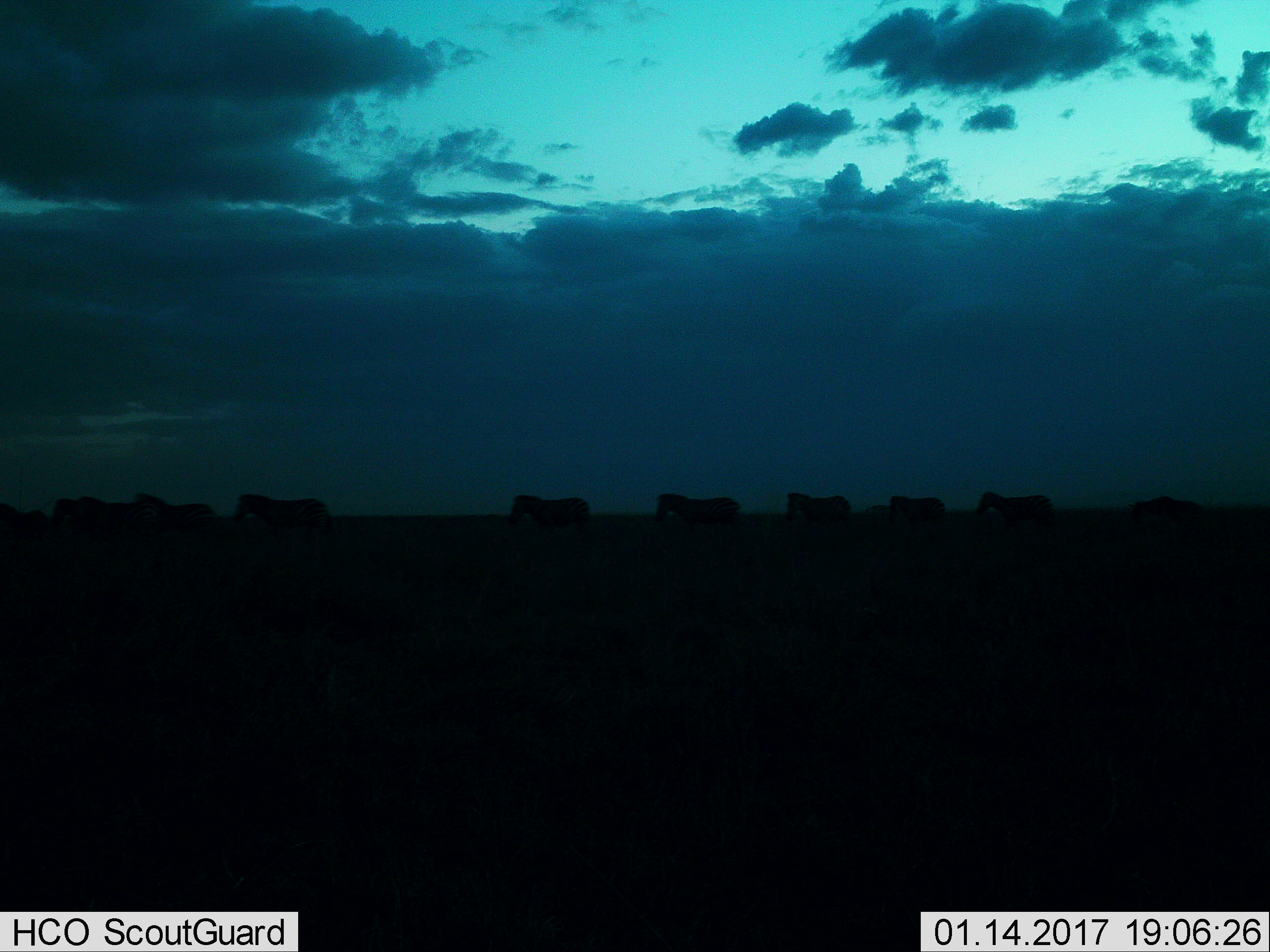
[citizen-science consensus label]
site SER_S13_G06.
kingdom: Animalia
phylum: Chordata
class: Mammalia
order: Perissodactyla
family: Equidae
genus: Equus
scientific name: Equus quagga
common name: plains zebra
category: zebraplains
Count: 8.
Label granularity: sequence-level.